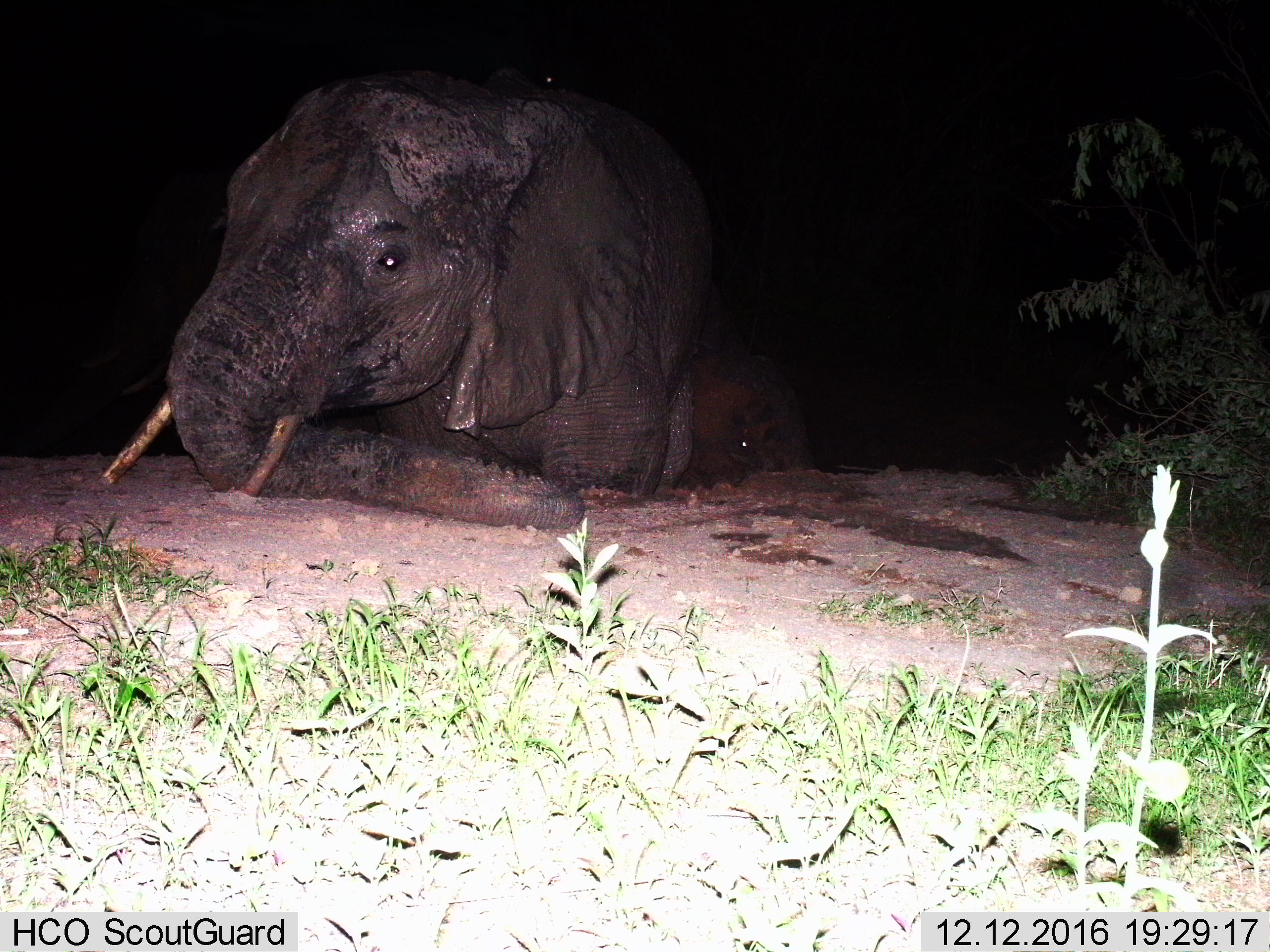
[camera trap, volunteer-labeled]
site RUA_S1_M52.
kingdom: Animalia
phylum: Chordata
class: Mammalia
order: Proboscidea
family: Elephantidae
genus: Loxodonta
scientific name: Loxodonta africana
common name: african bush elephant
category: elephant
Elephant (african bush elephant) (Loxodonta africana), count 1. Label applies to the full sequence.